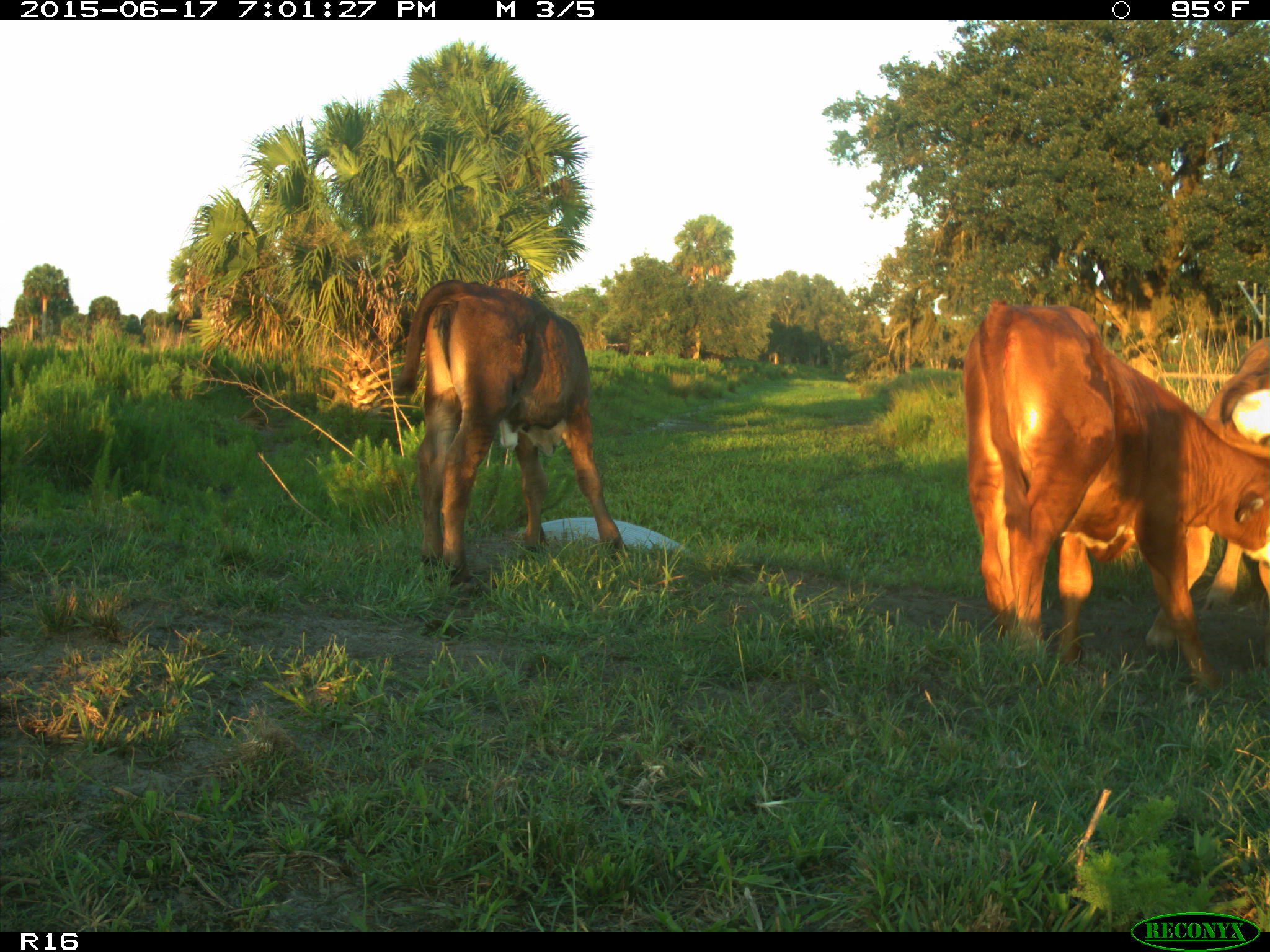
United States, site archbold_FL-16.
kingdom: Animalia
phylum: Chordata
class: Mammalia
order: Artiodactyla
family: Bovidae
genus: Bos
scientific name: Bos taurus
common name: domestic cow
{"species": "Bos taurus (domestic cow)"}